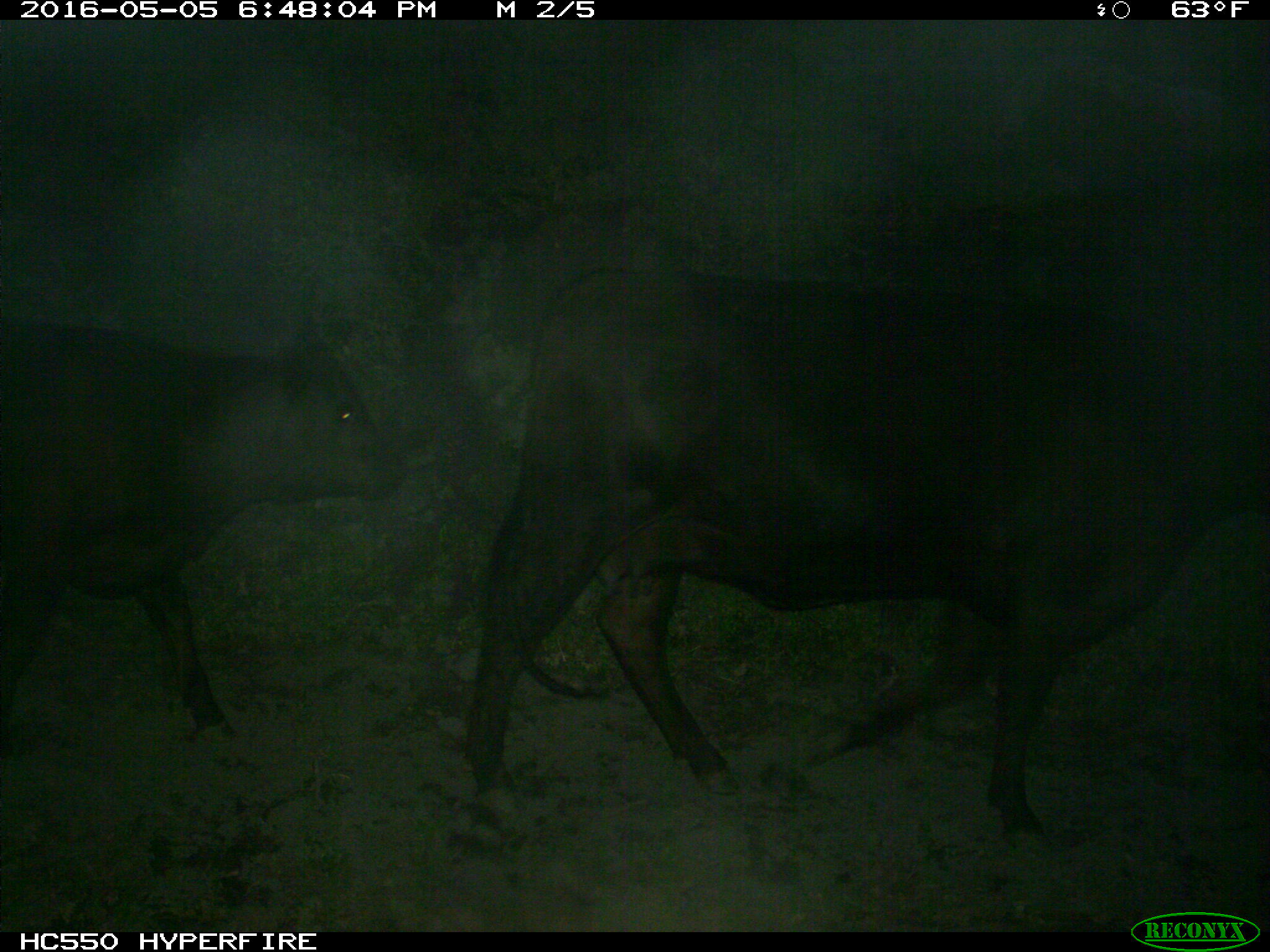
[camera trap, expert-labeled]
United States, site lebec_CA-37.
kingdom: Animalia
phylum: Chordata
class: Mammalia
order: Artiodactyla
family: Bovidae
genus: Bos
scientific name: Bos taurus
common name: domestic cow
Bos taurus (domestic cow).